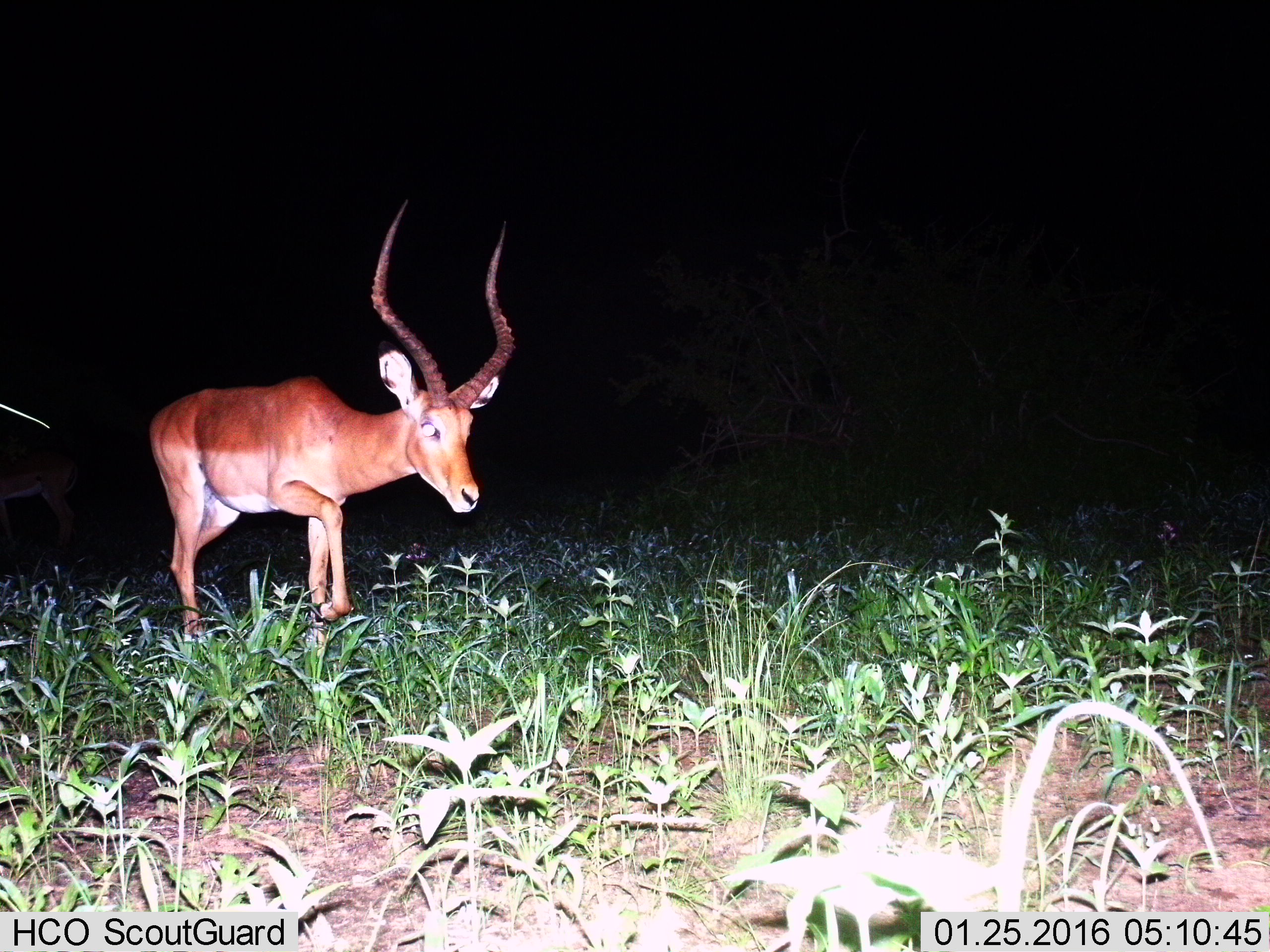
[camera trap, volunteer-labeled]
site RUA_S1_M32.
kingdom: Animalia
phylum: Chordata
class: Mammalia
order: Artiodactyla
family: Bovidae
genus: Aepyceros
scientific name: Aepyceros melampus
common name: impala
Impala (Aepyceros melampus), count 1. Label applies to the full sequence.